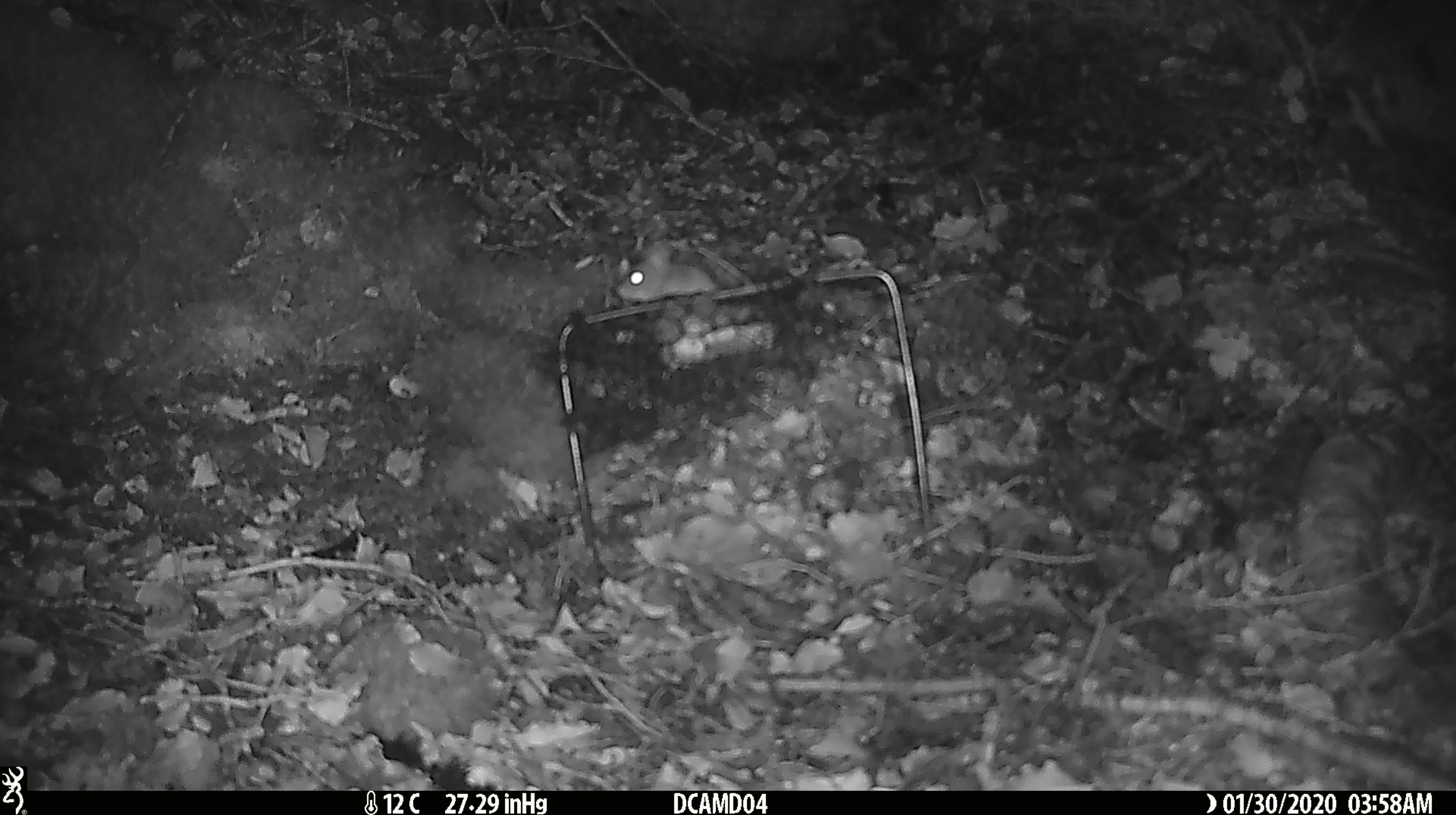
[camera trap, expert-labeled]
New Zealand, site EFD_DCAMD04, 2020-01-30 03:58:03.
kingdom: Animalia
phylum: Chordata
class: Mammalia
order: Rodentia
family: Muridae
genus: Mus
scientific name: Mus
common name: mouse